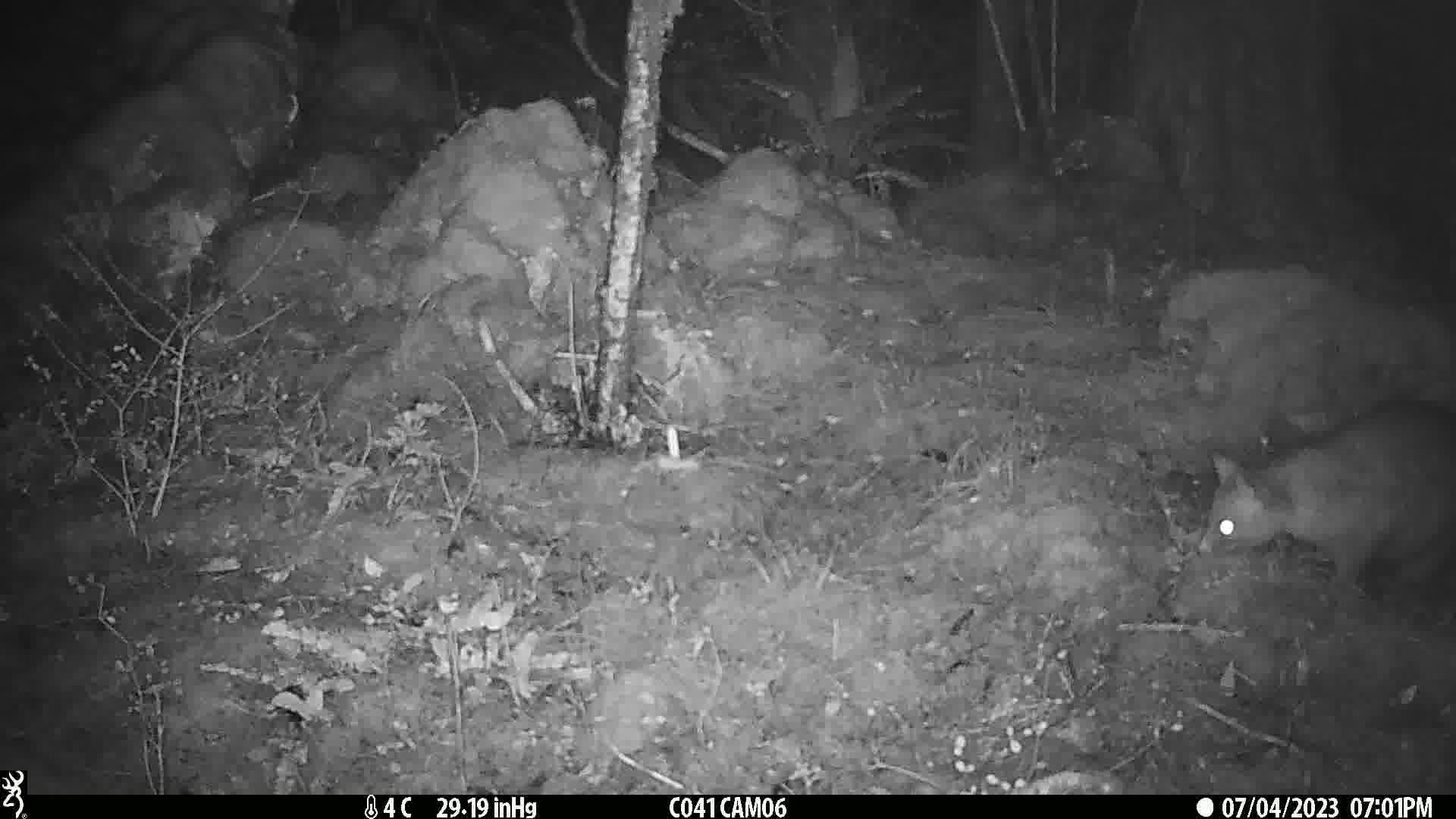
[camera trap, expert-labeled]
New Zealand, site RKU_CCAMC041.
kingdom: Animalia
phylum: Chordata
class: Mammalia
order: Diprotodontia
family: Phalangeridae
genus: Trichosurus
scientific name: Trichosurus vulpecula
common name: common brushtail possum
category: possum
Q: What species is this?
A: Possum (common brushtail possum) (Trichosurus vulpecula).